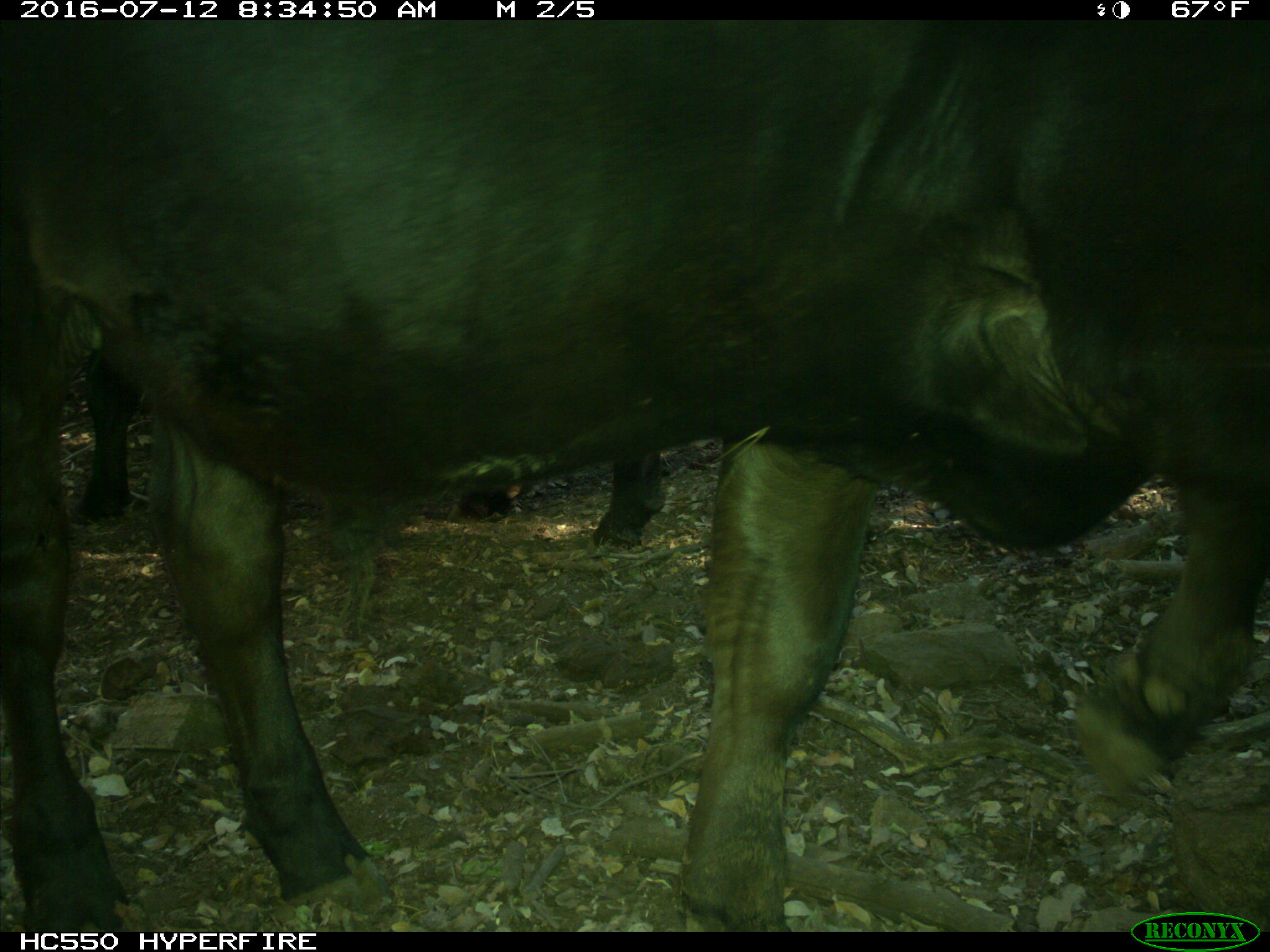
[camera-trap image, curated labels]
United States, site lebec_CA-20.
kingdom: Animalia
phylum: Chordata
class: Mammalia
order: Artiodactyla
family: Bovidae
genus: Bos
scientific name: Bos taurus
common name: domestic cow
Bos taurus (domestic cow).